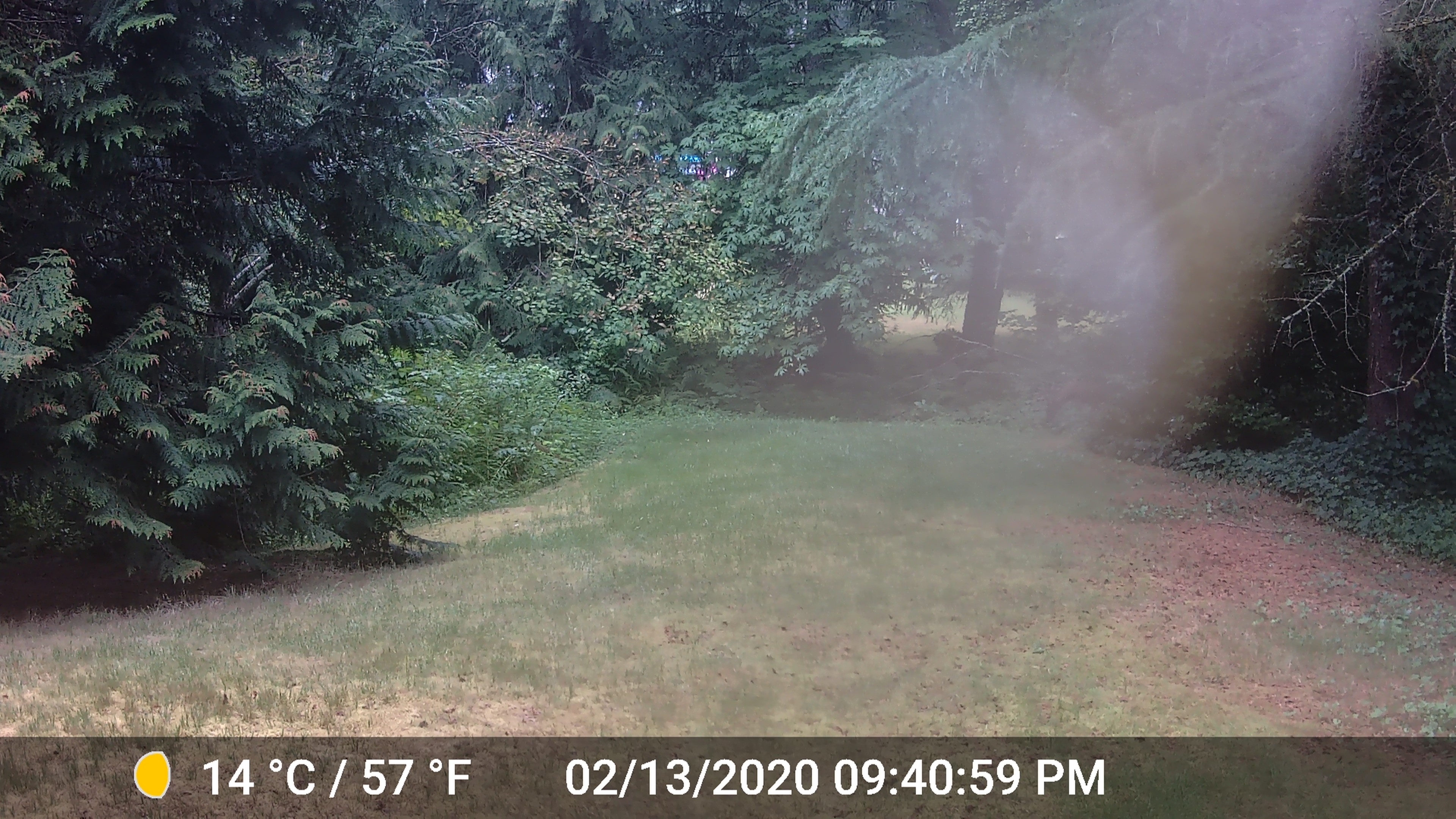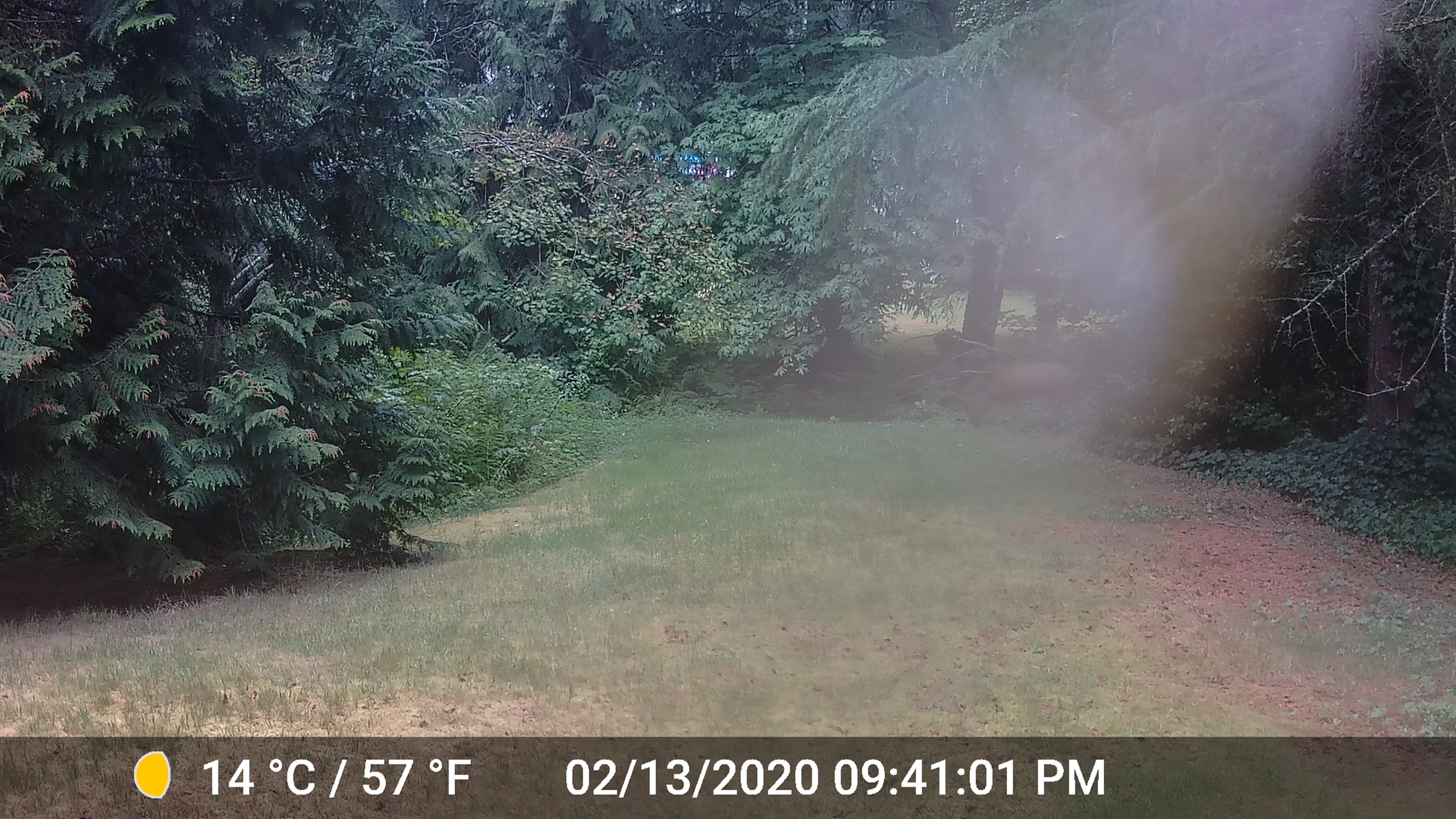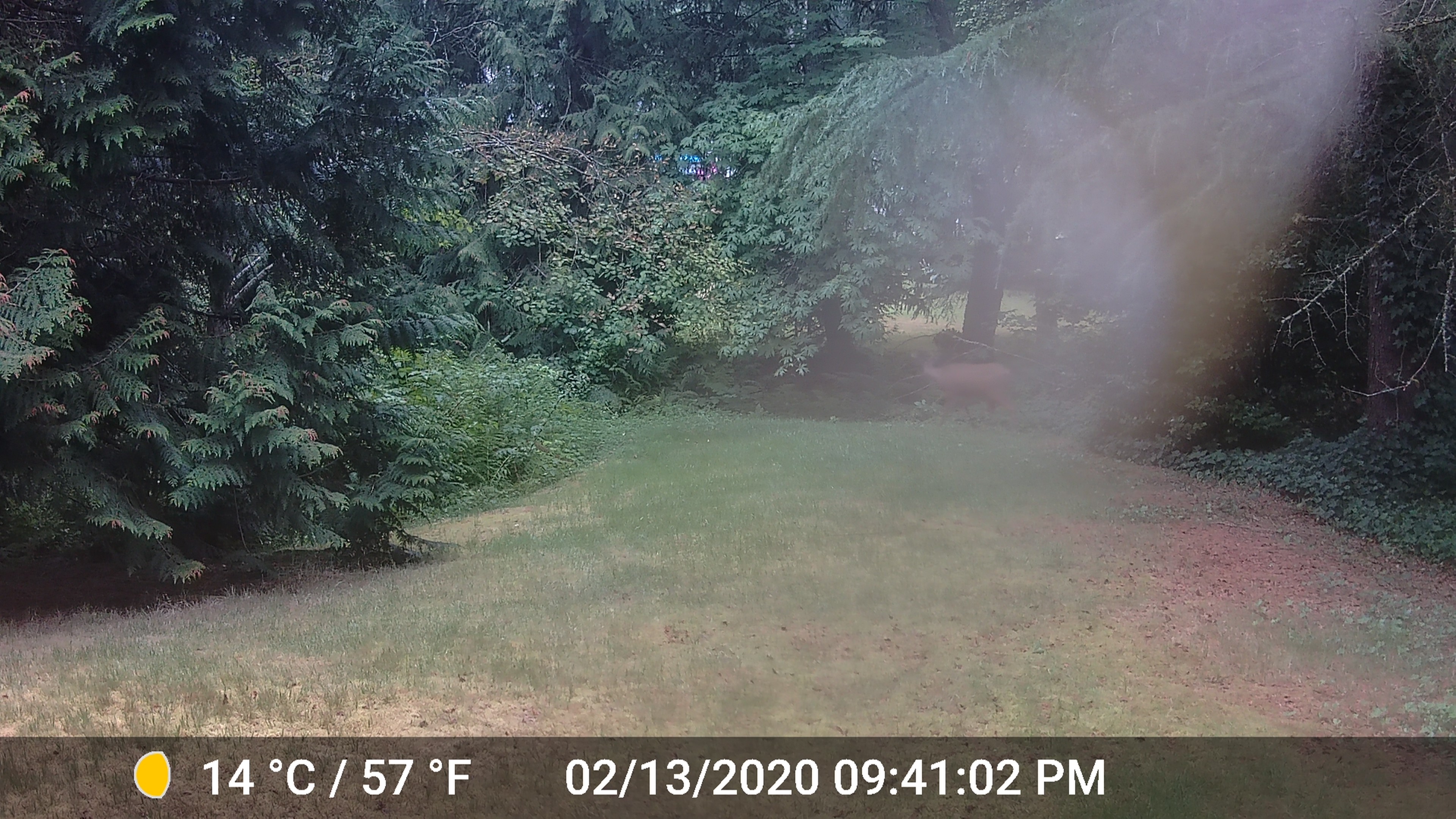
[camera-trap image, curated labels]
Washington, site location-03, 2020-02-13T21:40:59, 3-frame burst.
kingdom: Animalia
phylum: Chordata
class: Mammalia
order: Artiodactyla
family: Cervidae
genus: Odocoileus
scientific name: Odocoileus hemionus columbianus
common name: columbian blacktail deer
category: deer